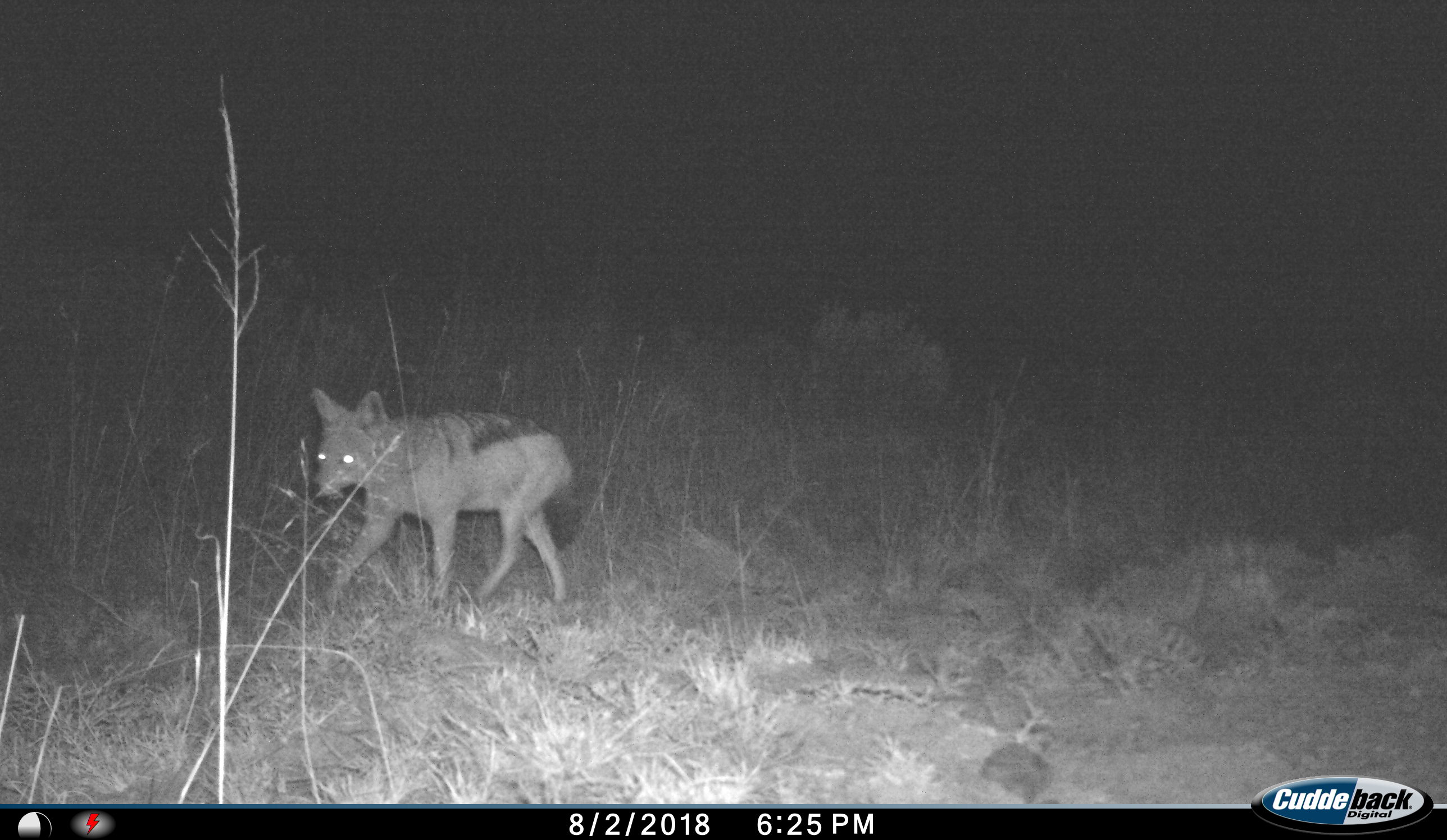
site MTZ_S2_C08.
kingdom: Animalia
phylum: Chordata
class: Mammalia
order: Carnivora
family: Canidae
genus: Lupulella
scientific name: Lupulella mesomelas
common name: black-backed jackal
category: jackalblackbacked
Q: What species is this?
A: Jackalblackbacked (black-backed jackal) (Lupulella mesomelas).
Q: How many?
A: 1.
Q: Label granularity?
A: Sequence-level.